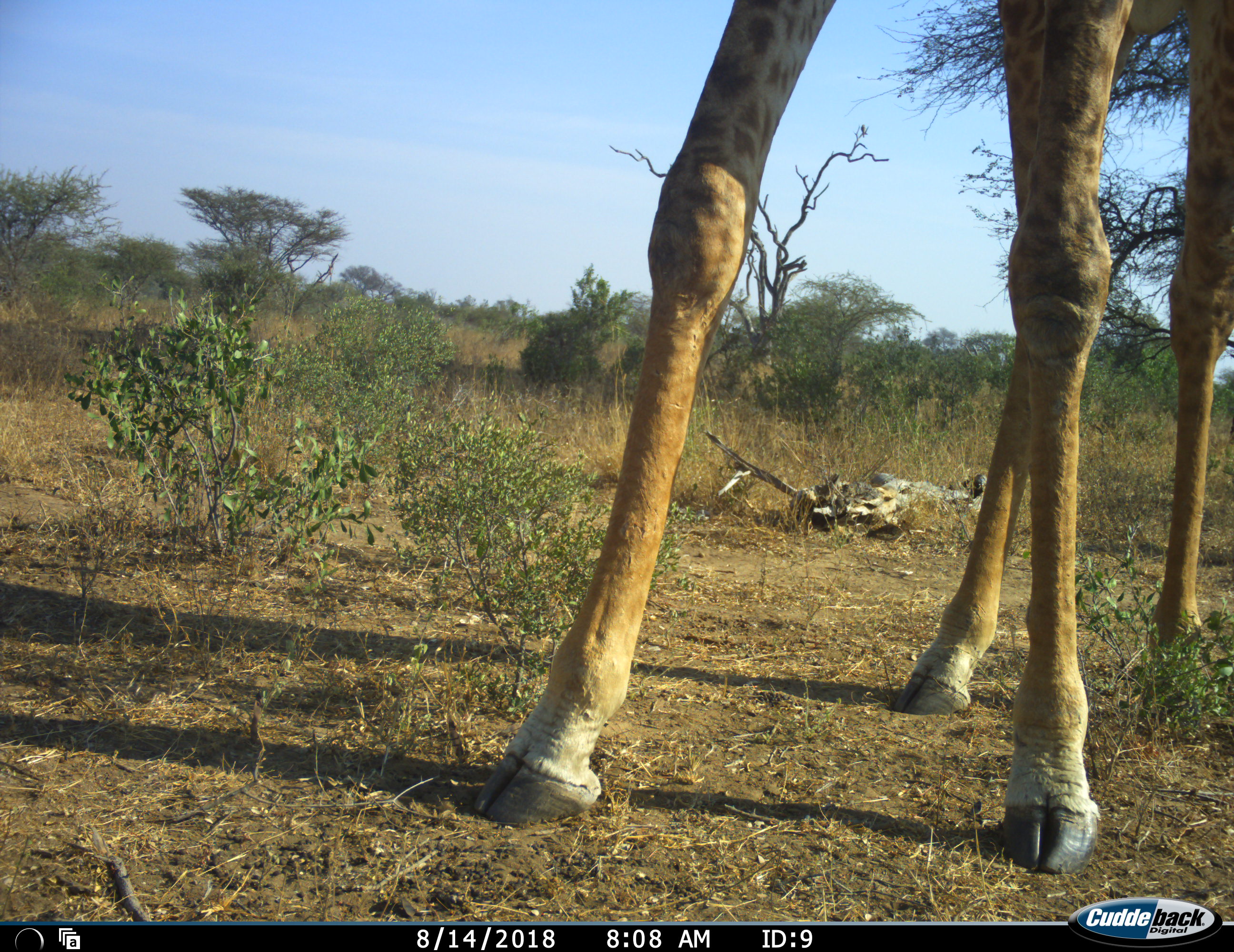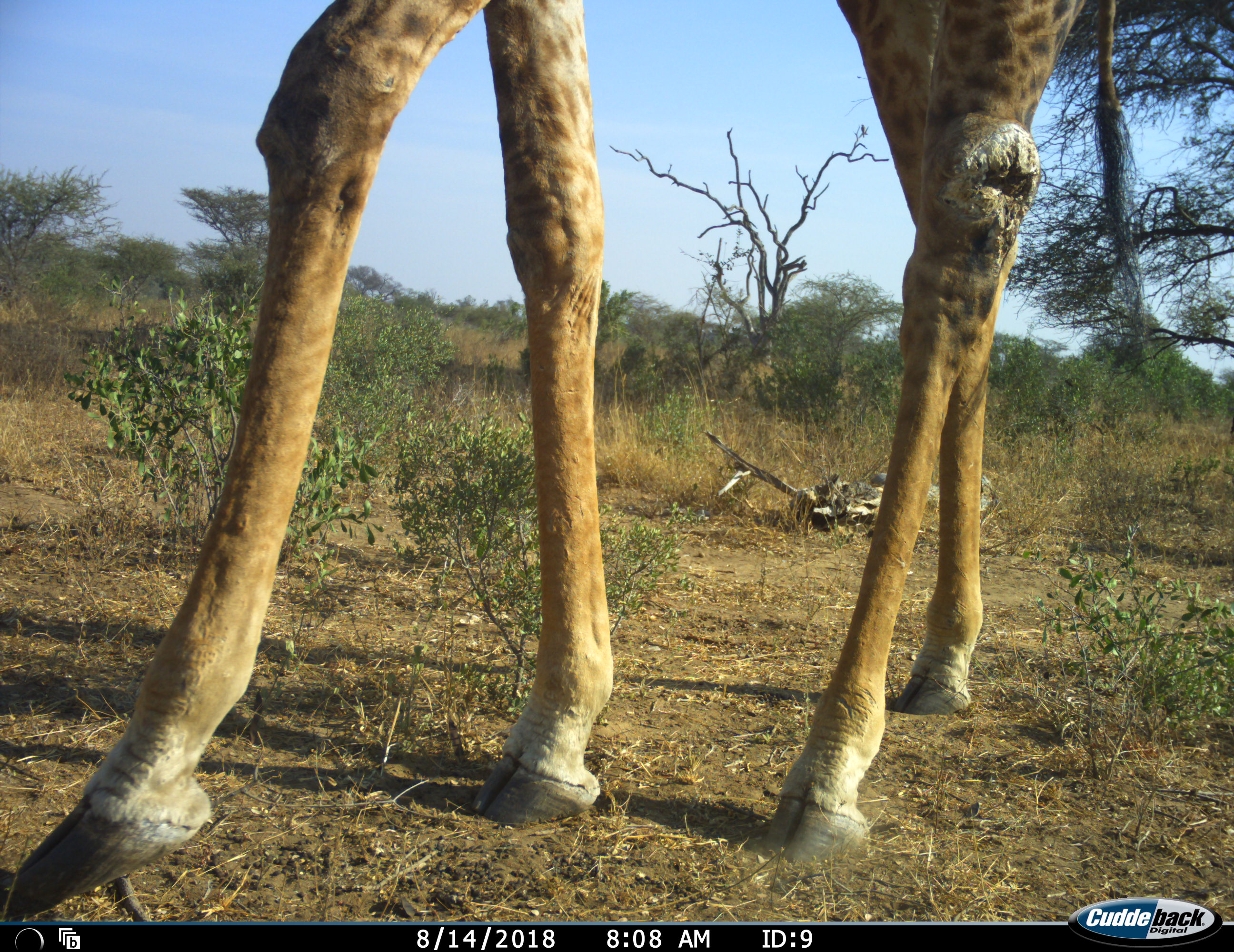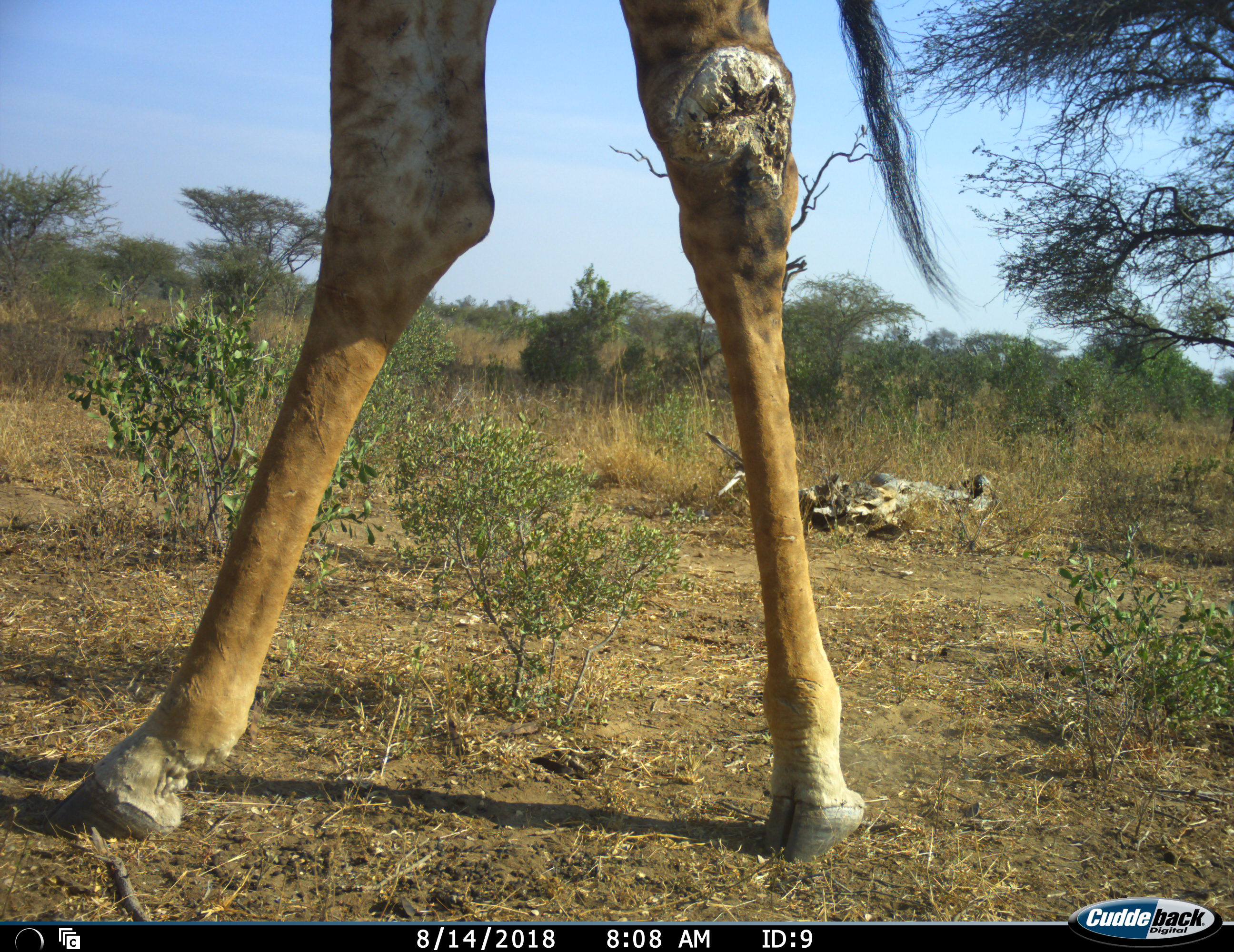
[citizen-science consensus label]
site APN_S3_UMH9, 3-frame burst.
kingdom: Animalia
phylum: Chordata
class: Mammalia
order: Artiodactyla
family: Giraffidae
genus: Giraffa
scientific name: Giraffa camelopardalis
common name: giraffe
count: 1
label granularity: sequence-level